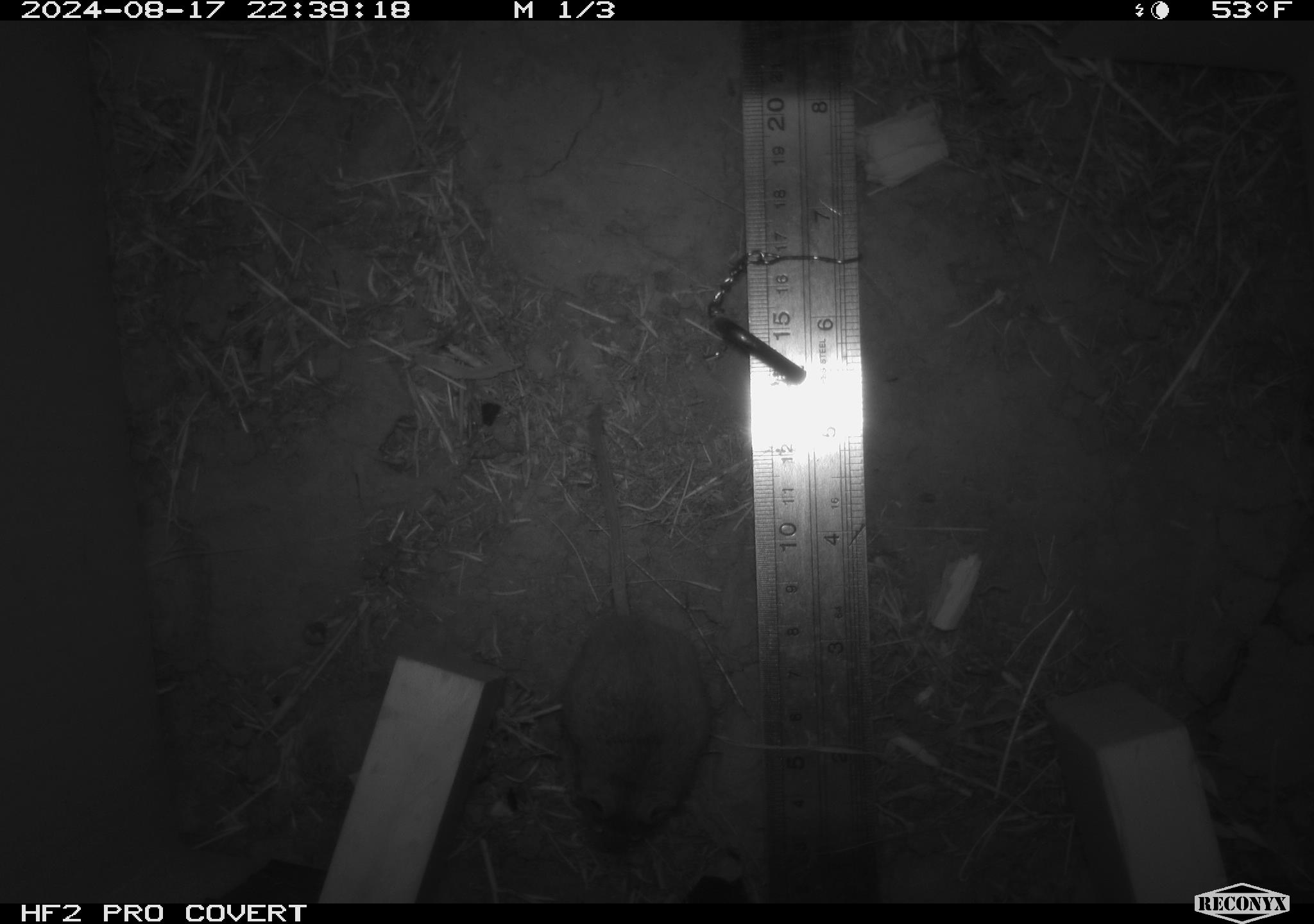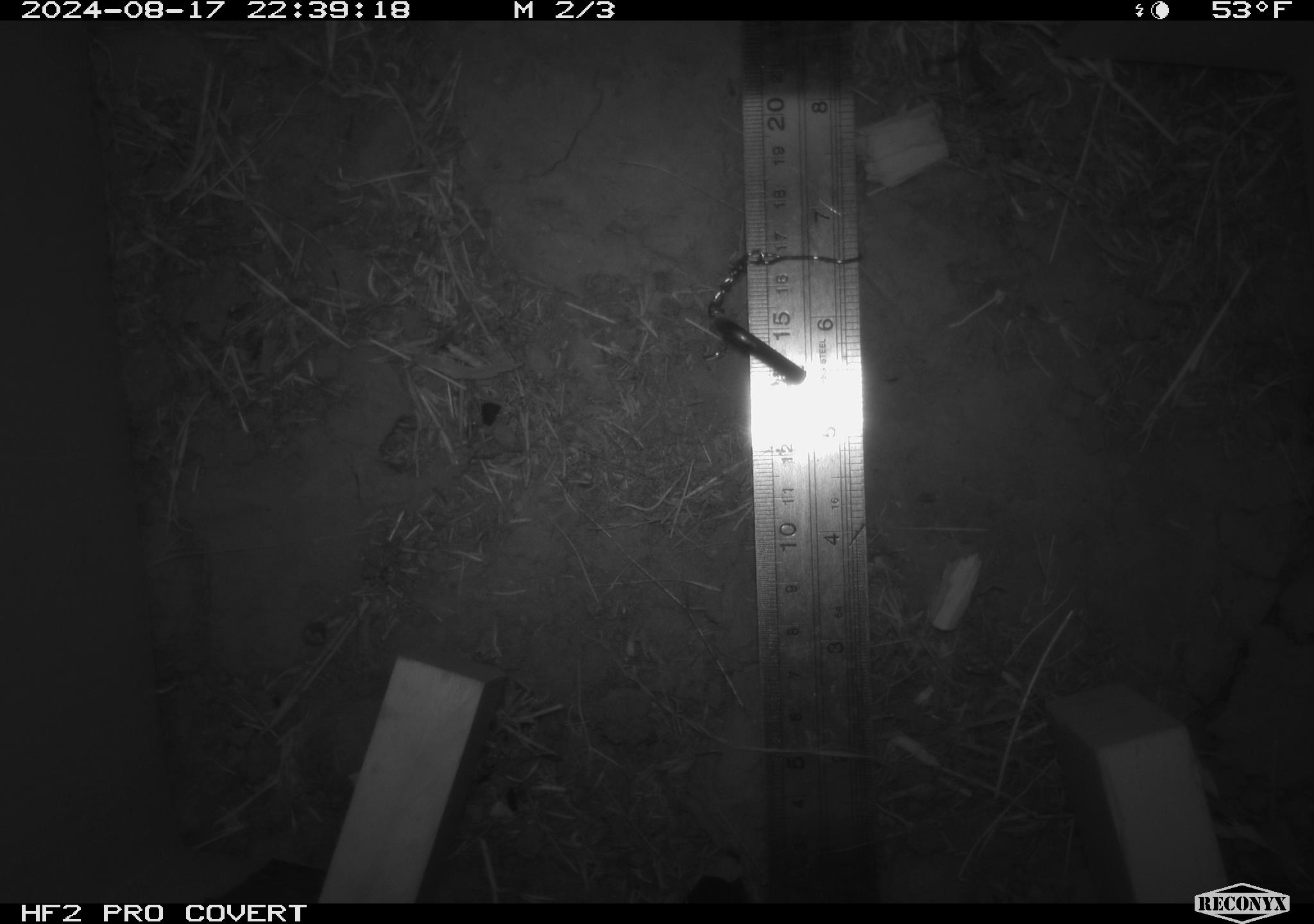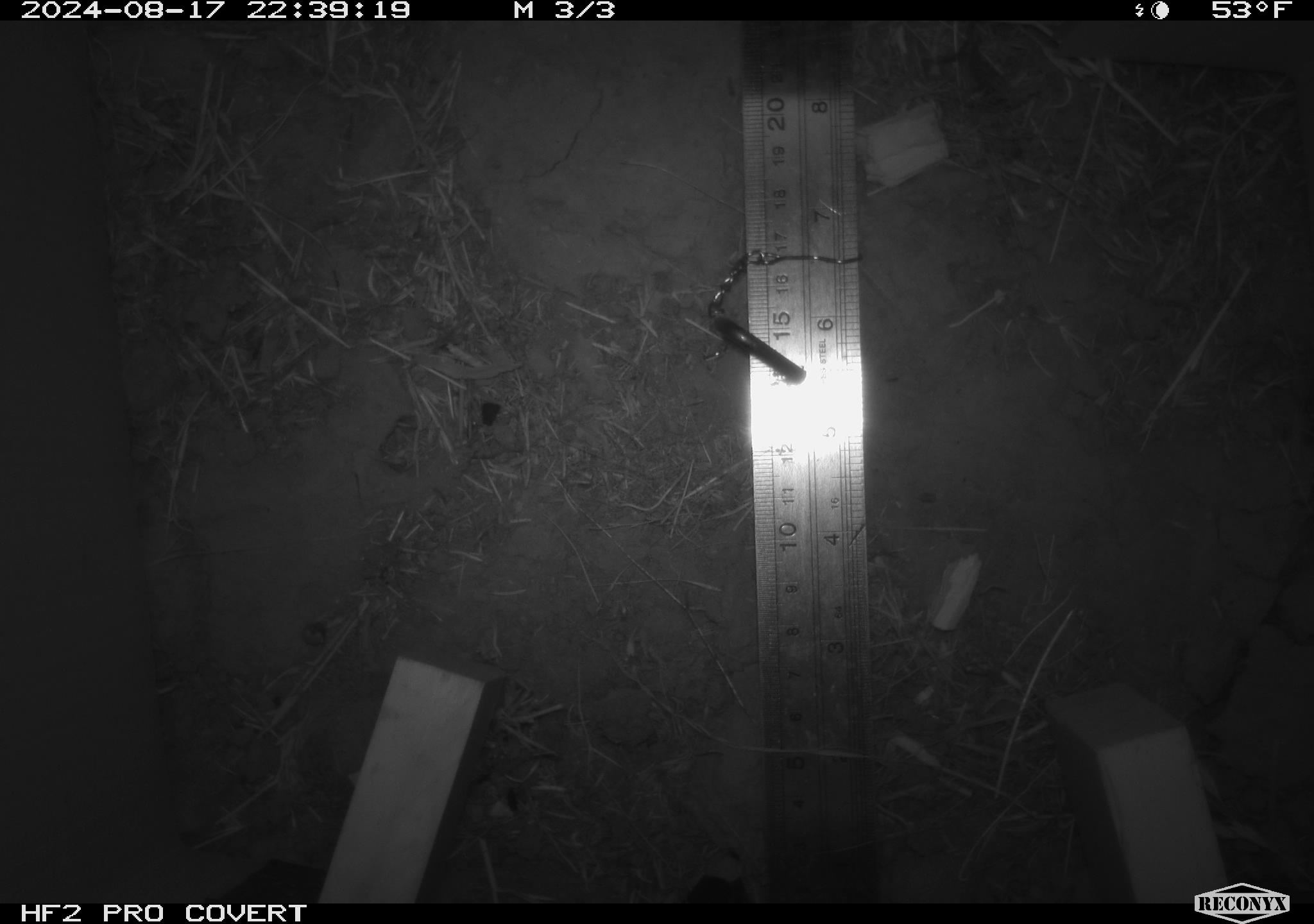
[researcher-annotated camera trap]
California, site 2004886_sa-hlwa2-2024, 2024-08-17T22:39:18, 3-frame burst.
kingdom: Animalia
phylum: Chordata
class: Mammalia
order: Rodentia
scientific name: Rodentia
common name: mouse species